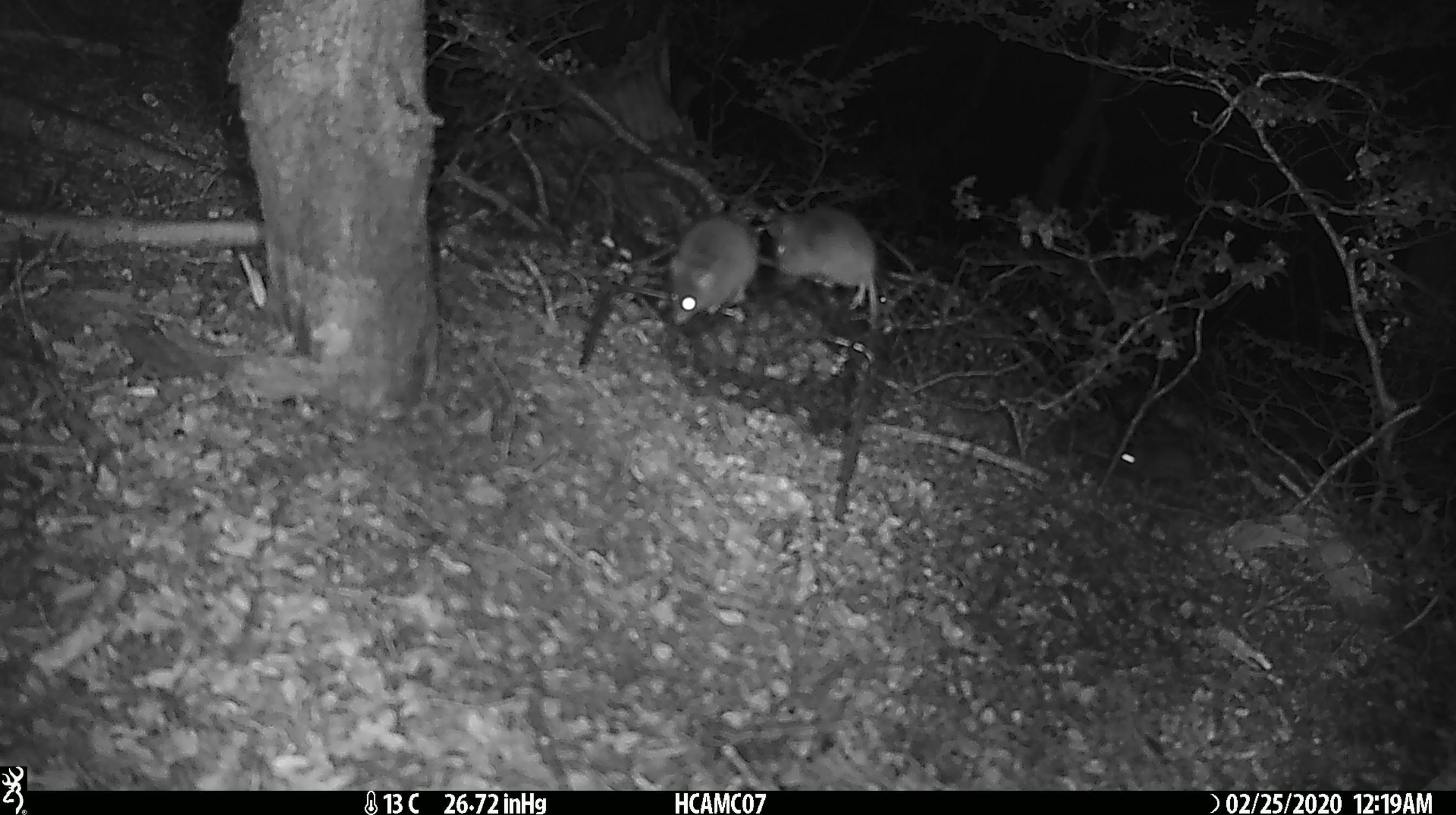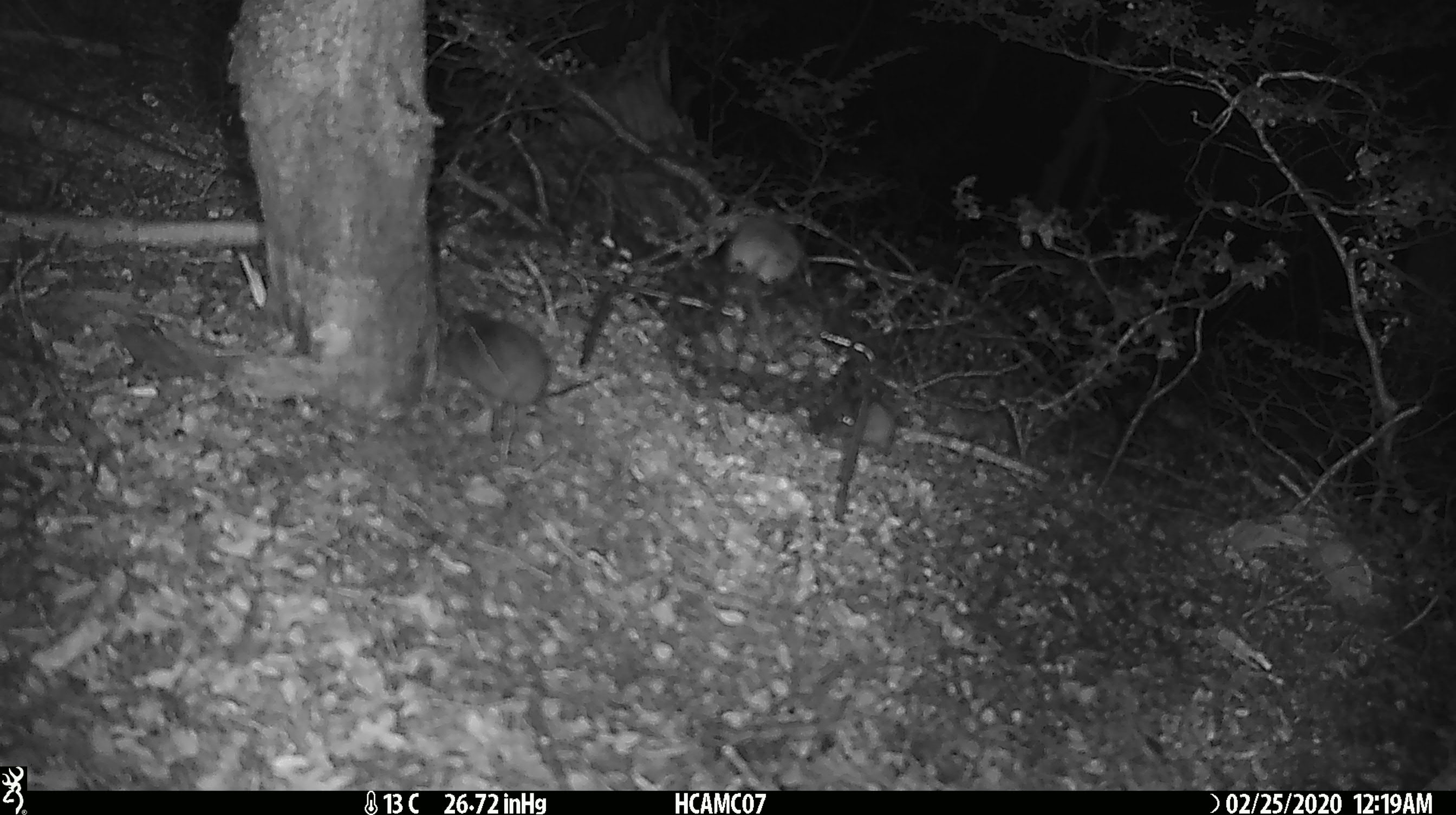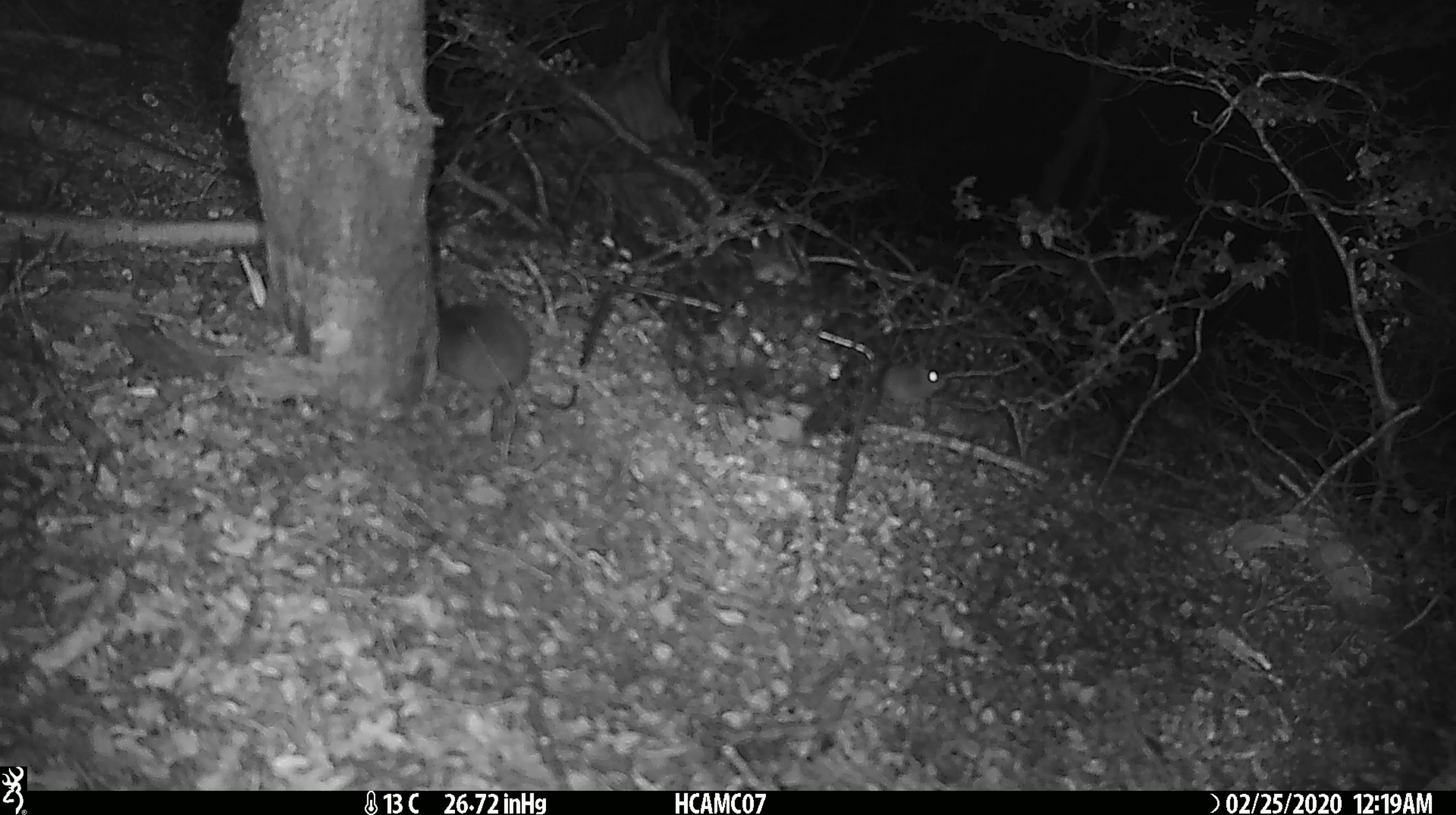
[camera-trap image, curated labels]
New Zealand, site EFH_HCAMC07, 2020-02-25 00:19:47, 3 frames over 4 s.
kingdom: Animalia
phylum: Chordata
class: Mammalia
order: Rodentia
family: Muridae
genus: Mus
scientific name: Mus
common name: mouse